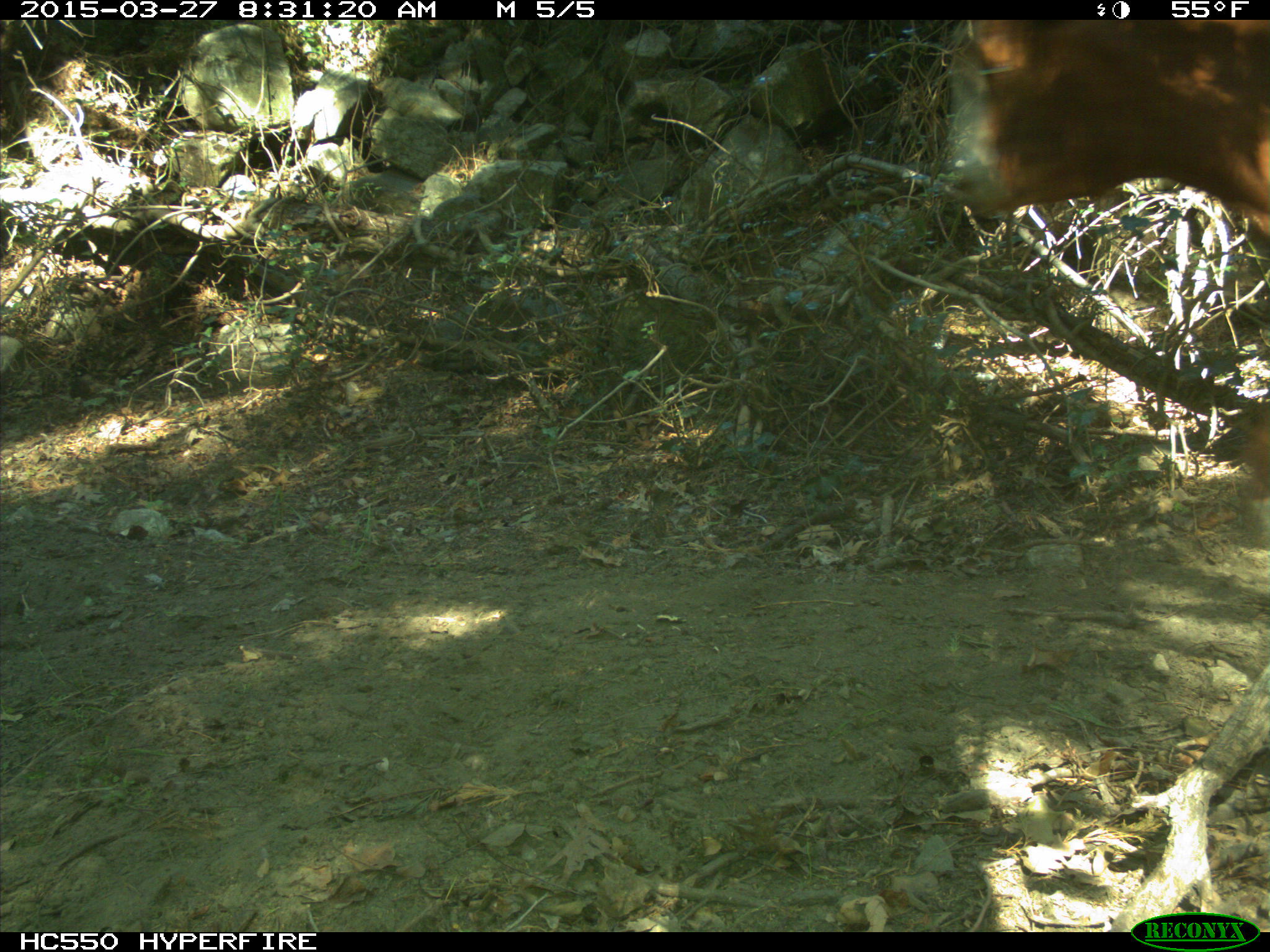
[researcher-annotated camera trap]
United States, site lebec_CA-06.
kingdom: Animalia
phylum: Chordata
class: Mammalia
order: Artiodactyla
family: Bovidae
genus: Bos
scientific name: Bos taurus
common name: domestic cow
Bos taurus (domestic cow).